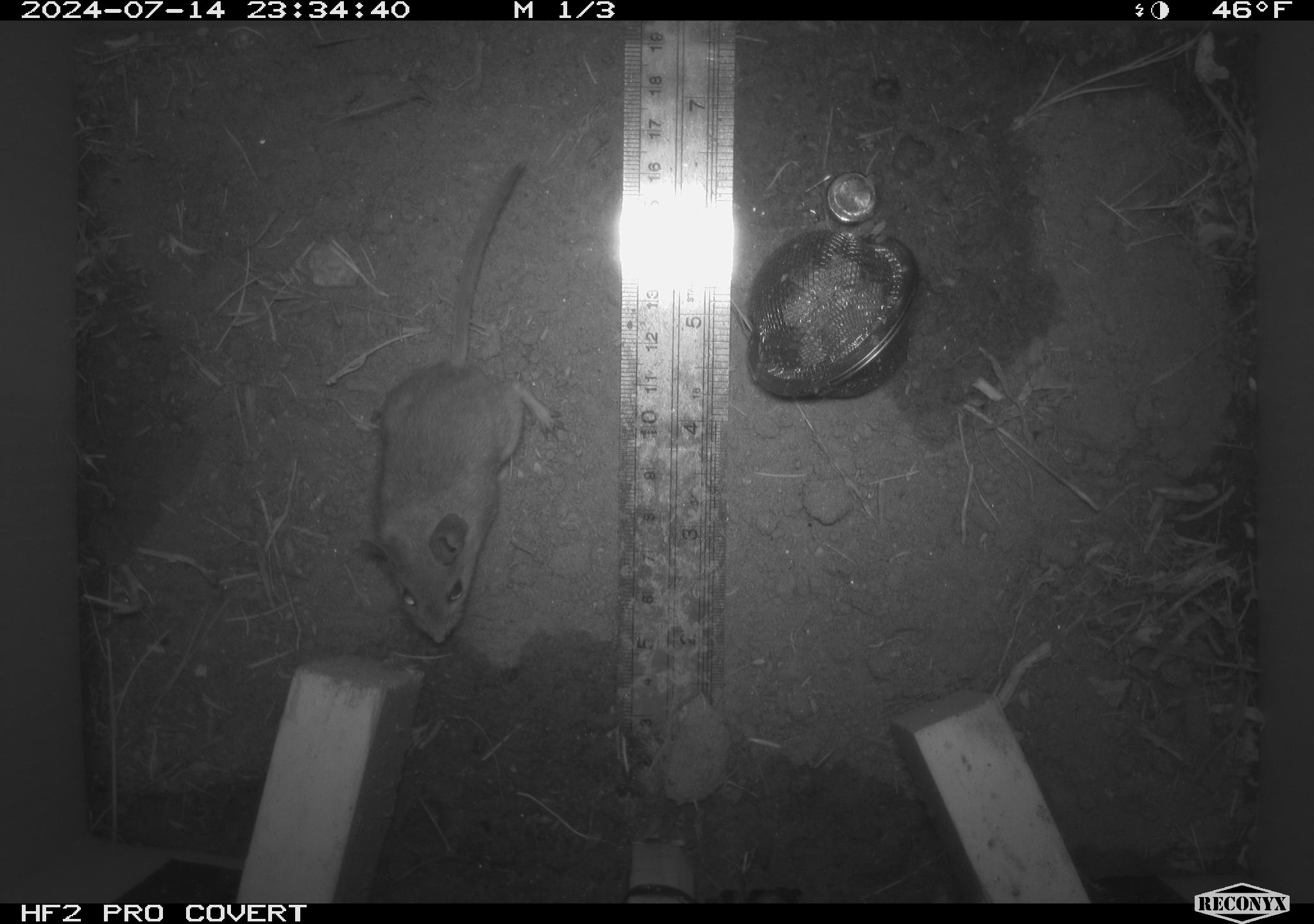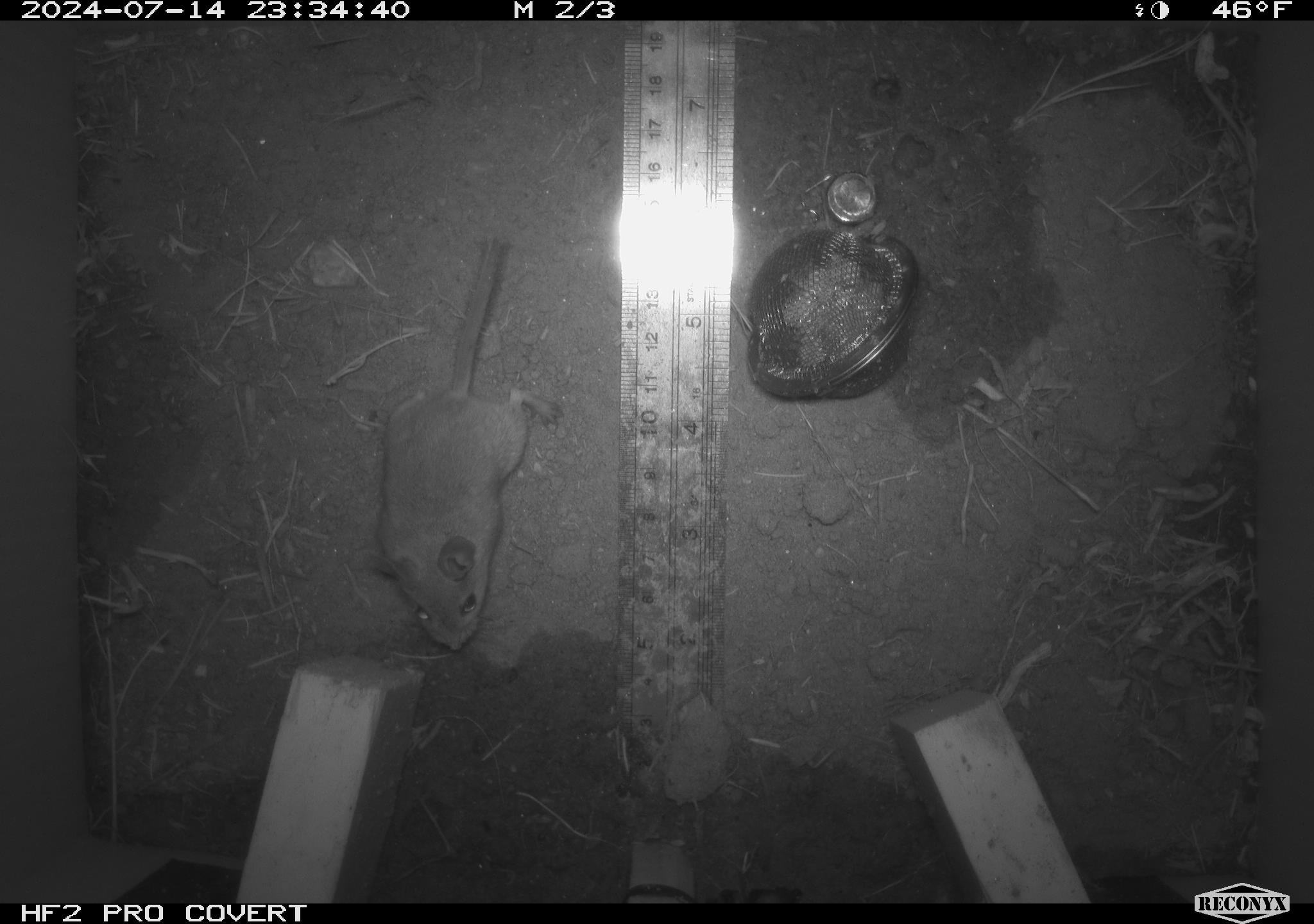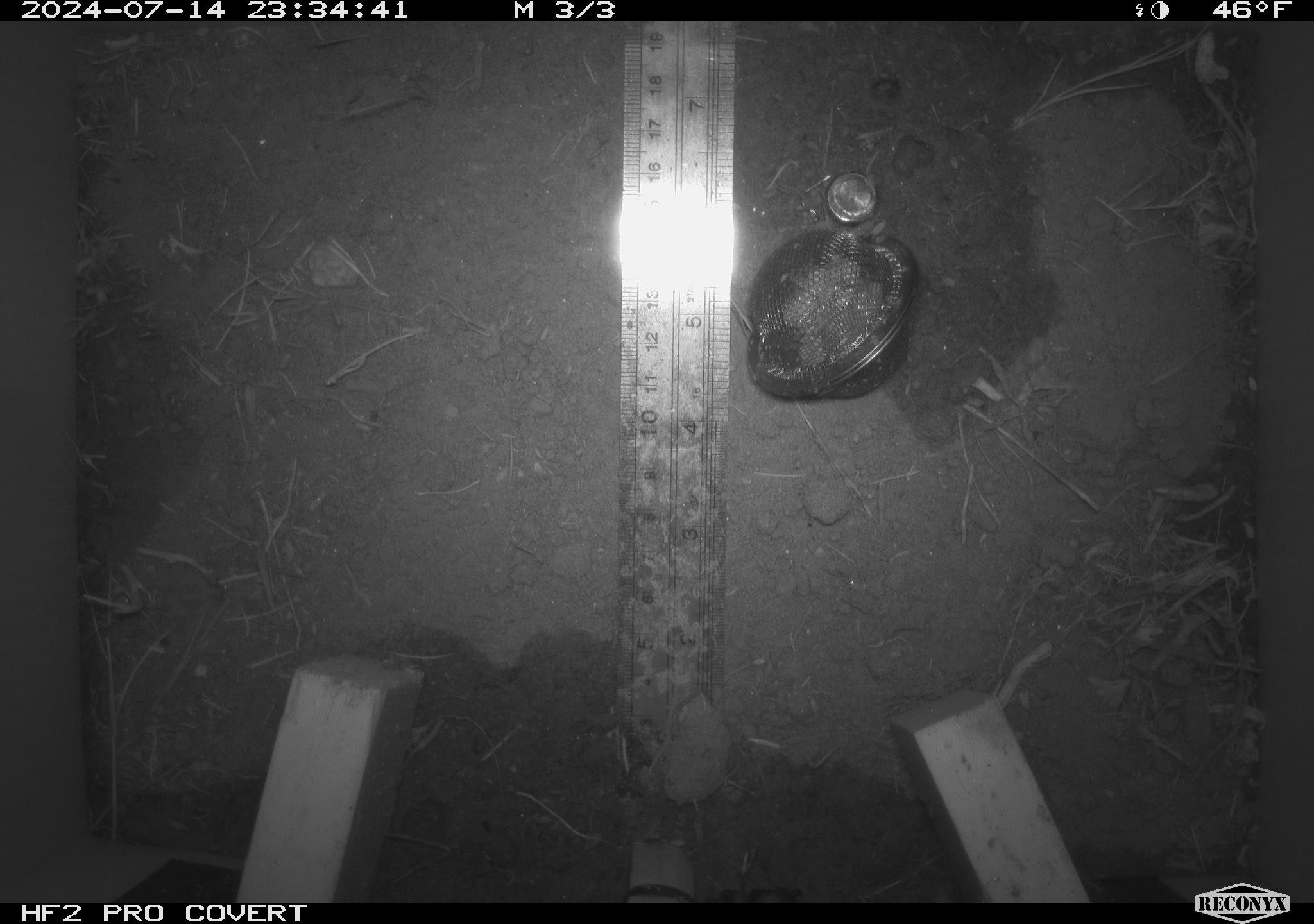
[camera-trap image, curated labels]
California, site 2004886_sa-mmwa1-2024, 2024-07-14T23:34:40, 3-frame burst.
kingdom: Animalia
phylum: Chordata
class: Mammalia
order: Rodentia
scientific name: Rodentia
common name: mouse species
Mouse species (Rodentia).